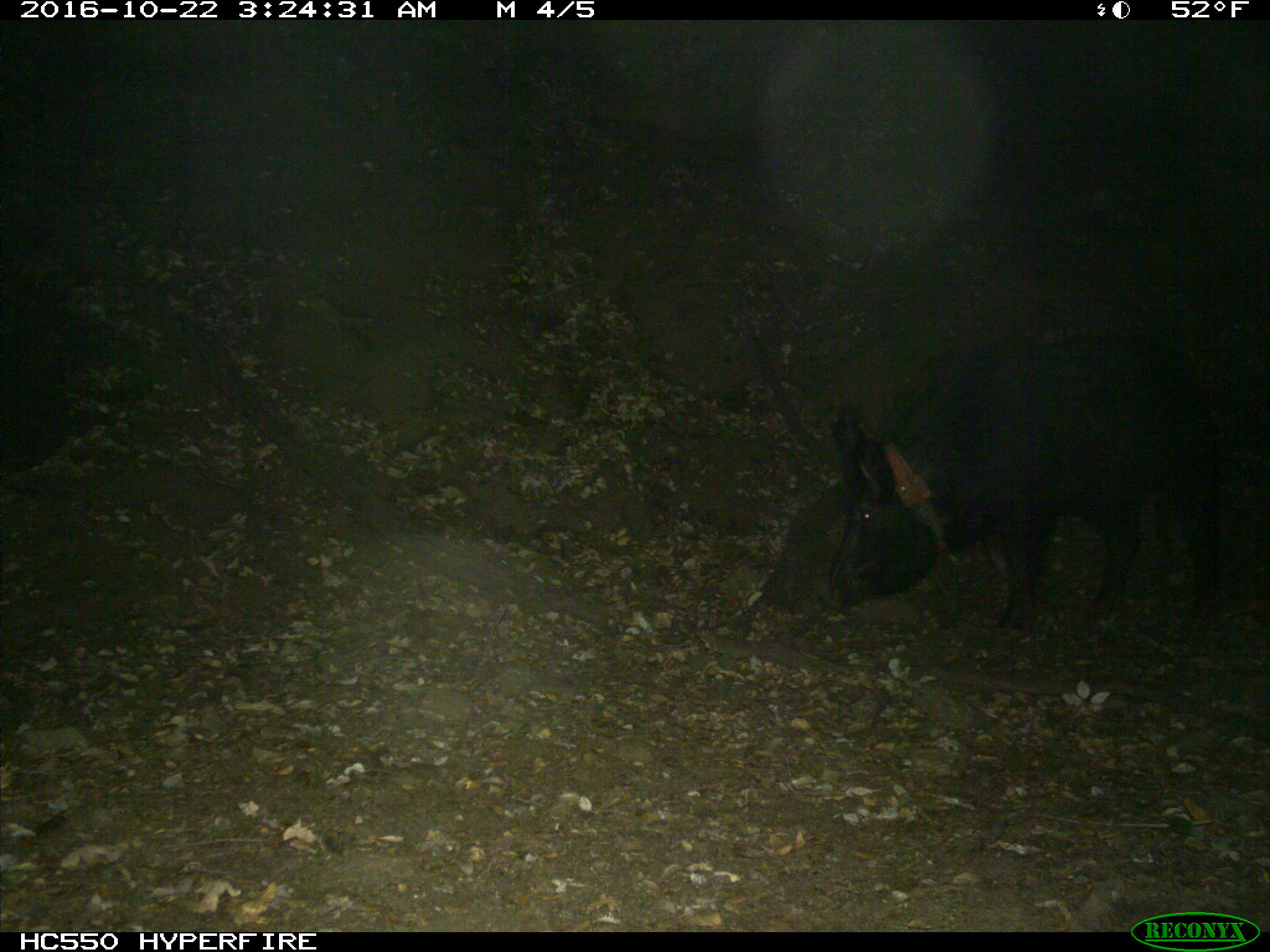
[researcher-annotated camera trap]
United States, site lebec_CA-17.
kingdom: Animalia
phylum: Chordata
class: Mammalia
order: Artiodactyla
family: Suidae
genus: Sus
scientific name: Sus scrofa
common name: wild boar